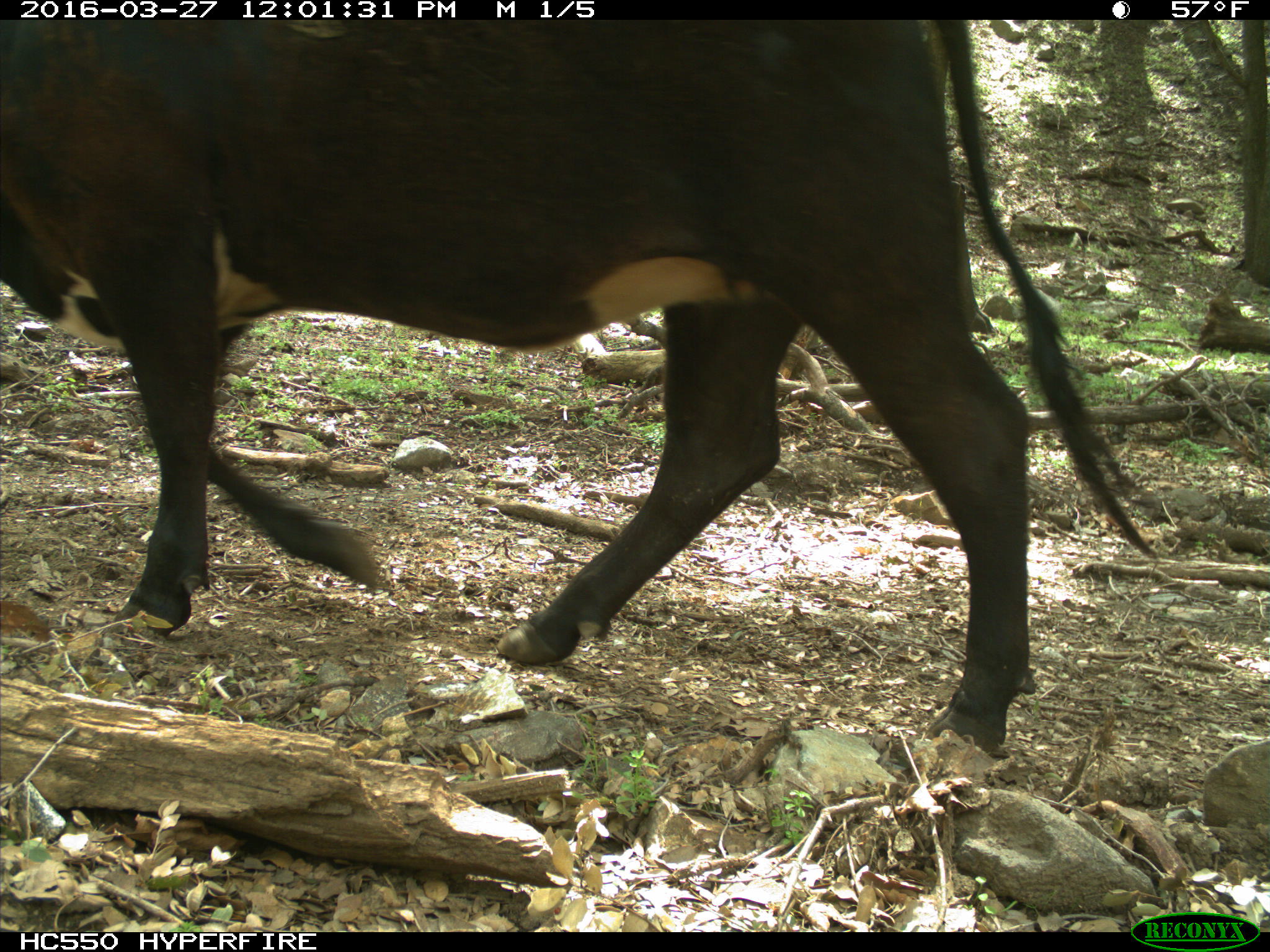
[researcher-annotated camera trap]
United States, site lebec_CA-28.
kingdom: Animalia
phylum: Chordata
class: Mammalia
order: Artiodactyla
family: Bovidae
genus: Bos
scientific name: Bos taurus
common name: domestic cow